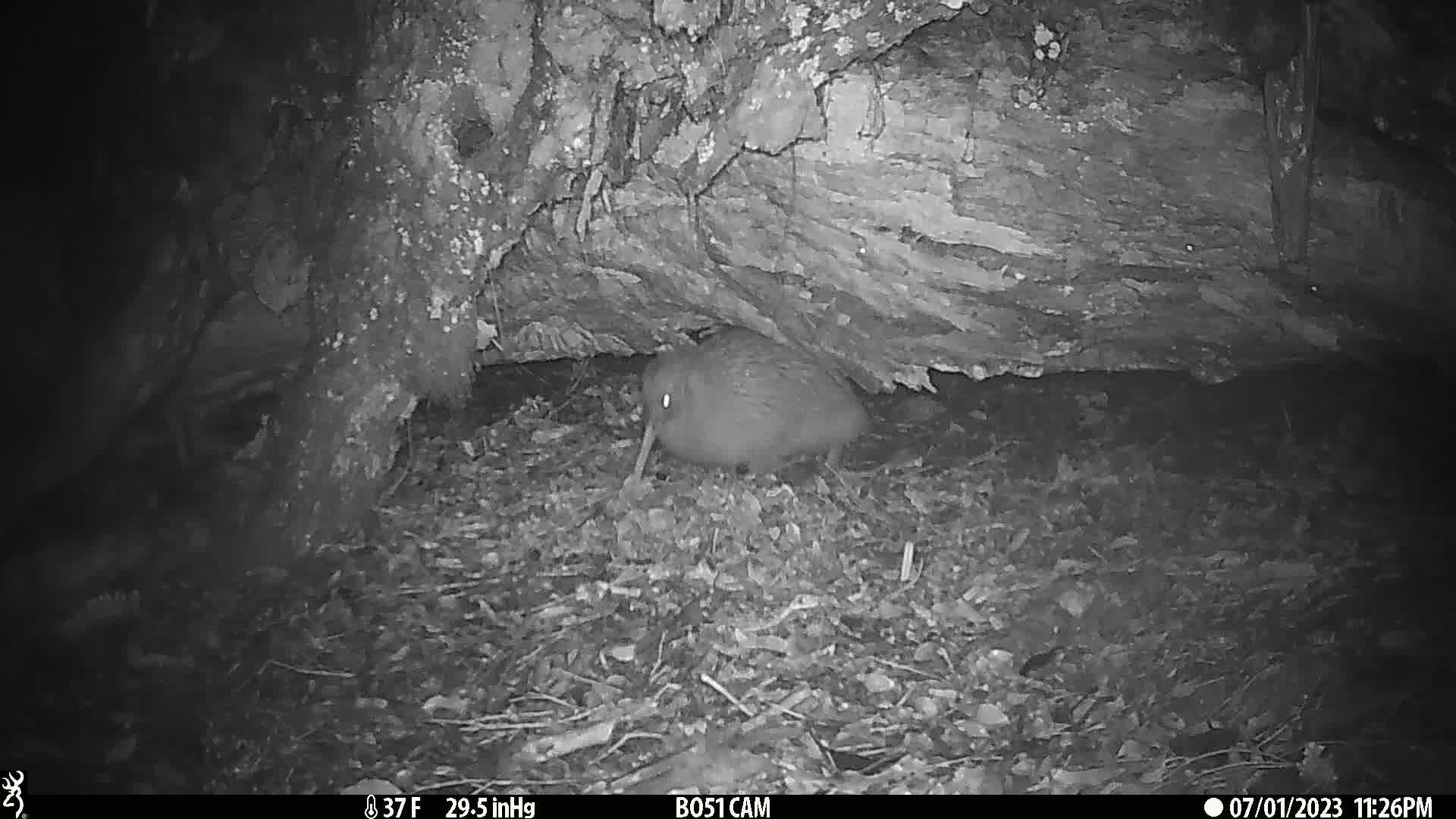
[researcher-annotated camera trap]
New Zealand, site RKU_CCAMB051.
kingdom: Animalia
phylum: Chordata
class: Aves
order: Apterygiformes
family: Apterygidae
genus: Apteryx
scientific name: Apteryx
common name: kiwi